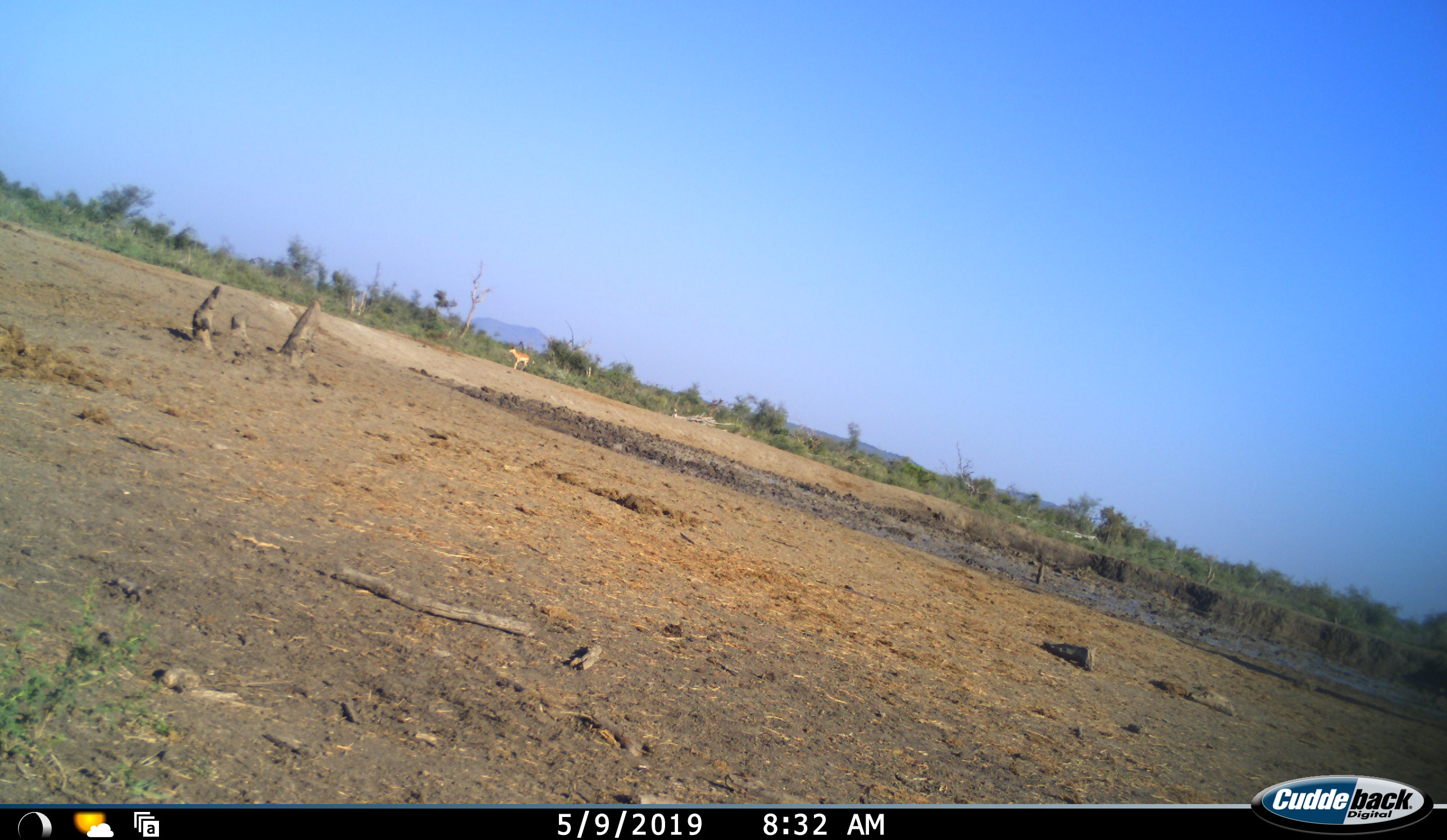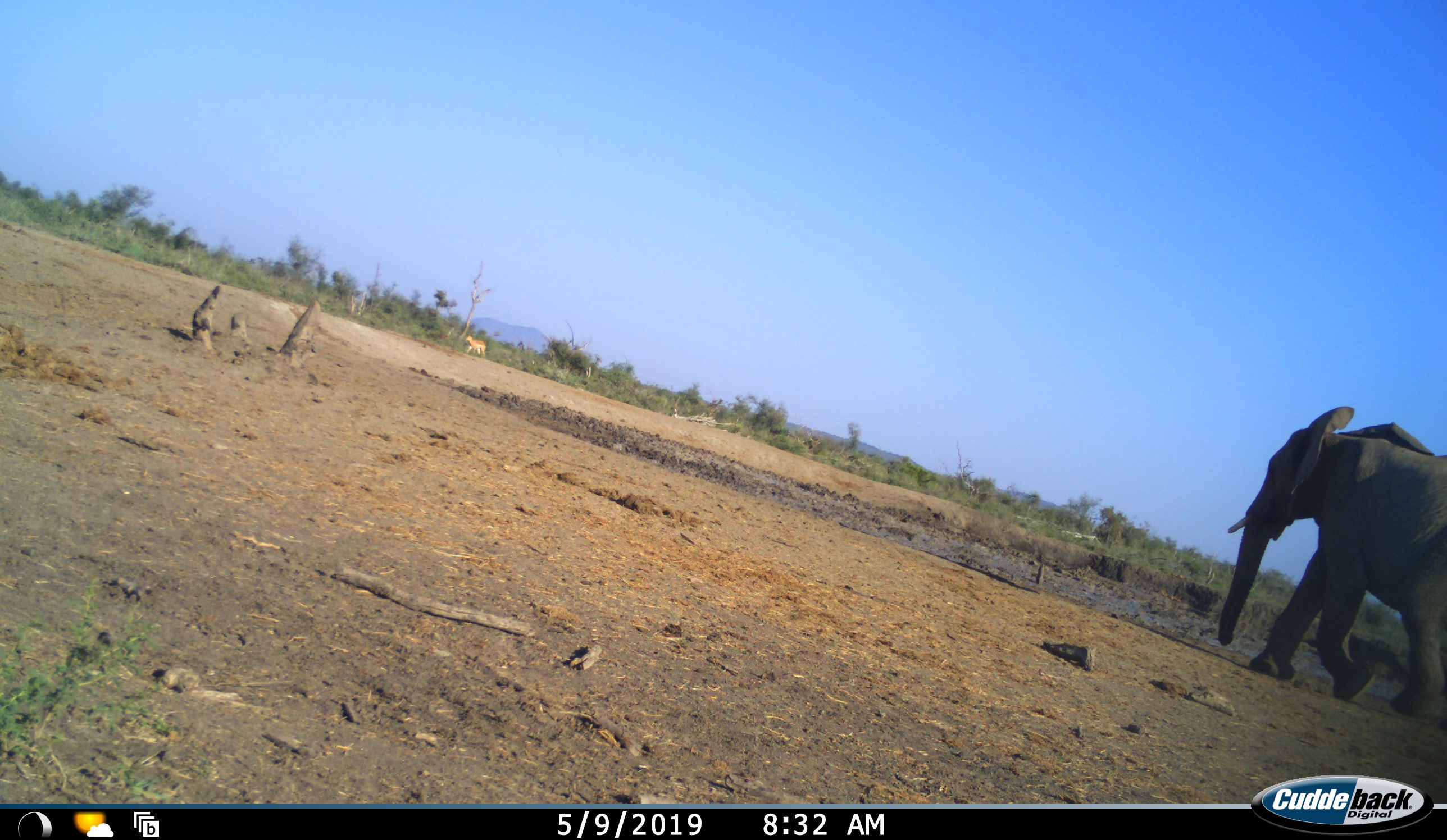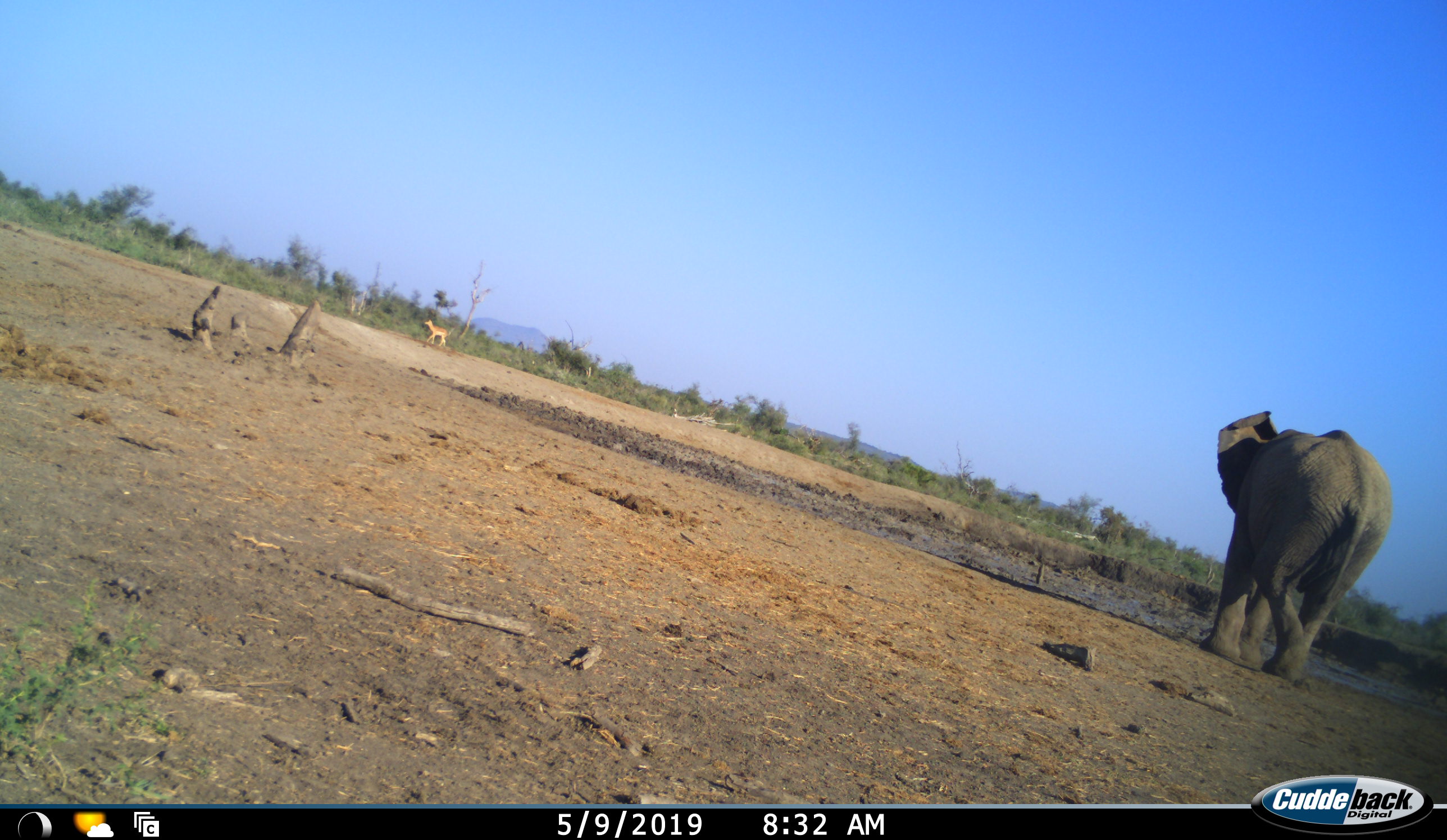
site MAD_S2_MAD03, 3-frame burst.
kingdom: Animalia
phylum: Chordata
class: Mammalia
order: Proboscidea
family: Elephantidae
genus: Loxodonta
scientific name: Loxodonta africana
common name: african bush elephant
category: elephant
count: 1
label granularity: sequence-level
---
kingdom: Animalia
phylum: Chordata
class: Mammalia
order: Artiodactyla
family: Bovidae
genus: Aepyceros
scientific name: Aepyceros melampus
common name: impala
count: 1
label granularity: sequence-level